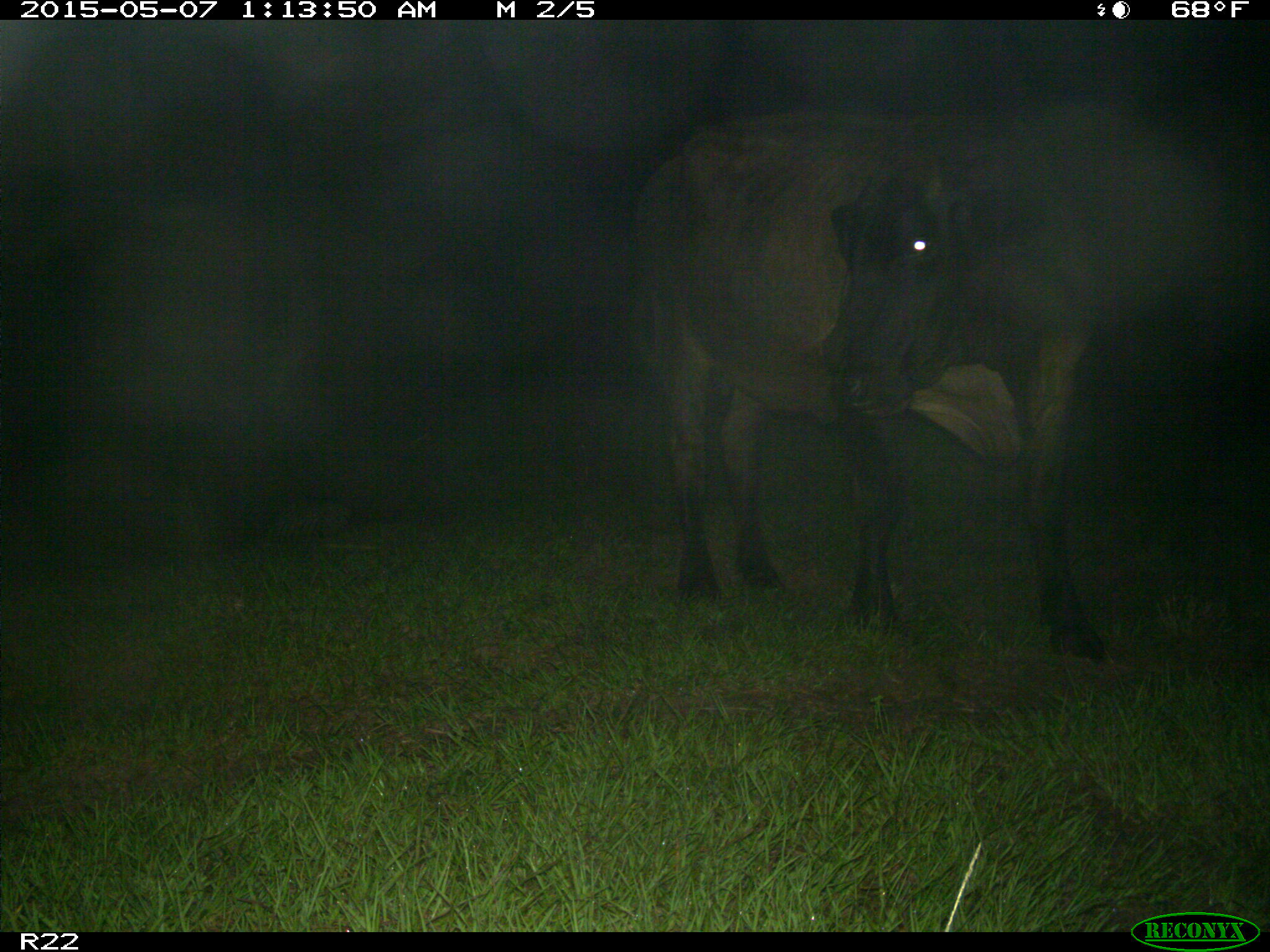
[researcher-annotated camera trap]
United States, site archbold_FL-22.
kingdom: Animalia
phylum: Chordata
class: Mammalia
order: Artiodactyla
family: Bovidae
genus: Bos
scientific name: Bos taurus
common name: domestic cow